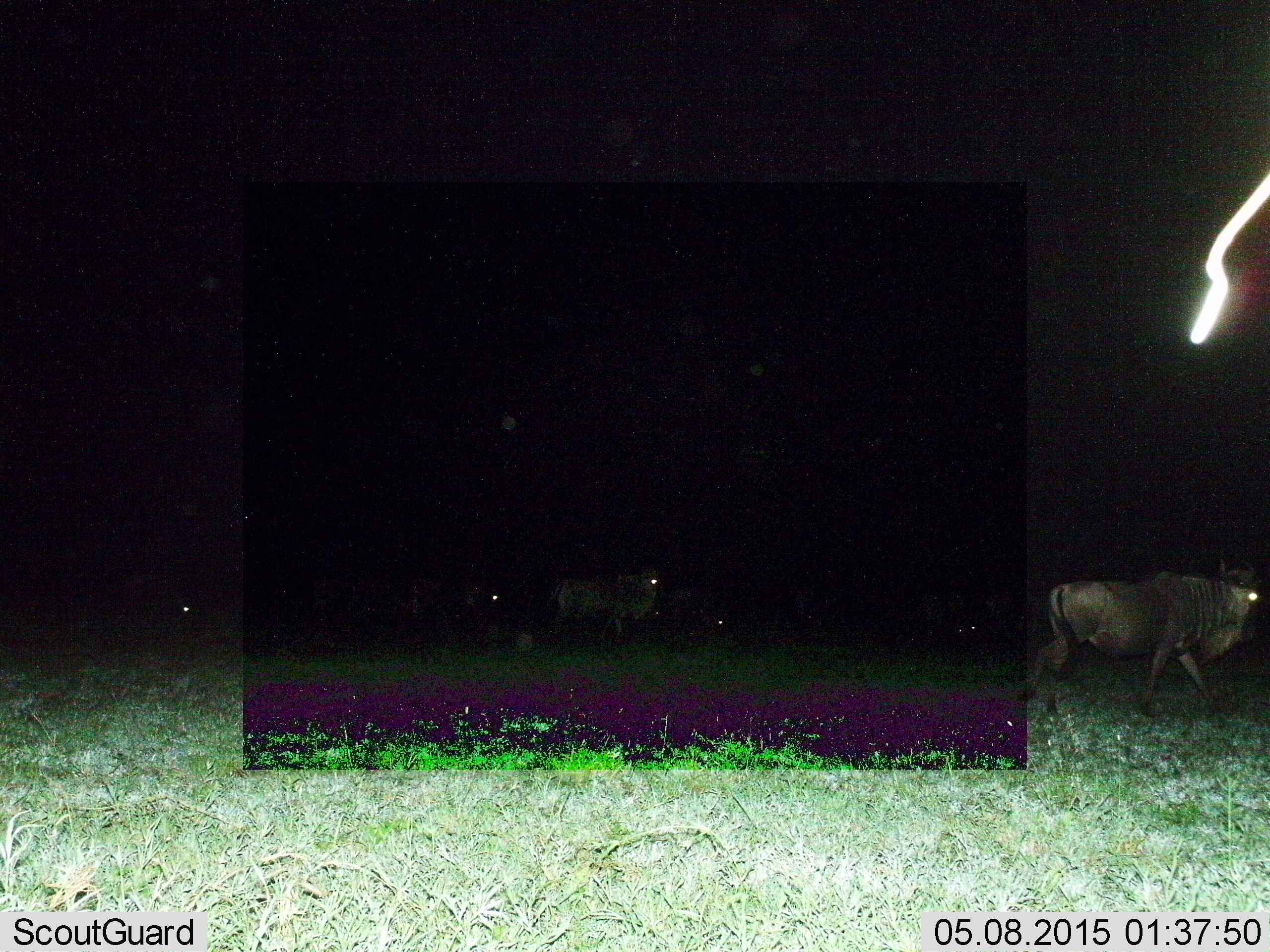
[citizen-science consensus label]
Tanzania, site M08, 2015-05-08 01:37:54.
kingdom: Animalia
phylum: Chordata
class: Mammalia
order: Artiodactyla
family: Bovidae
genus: Connochaetes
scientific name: Connochaetes taurinus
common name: blue wildebeest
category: wildebeest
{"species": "wildebeest (blue wildebeest) (Connochaetes taurinus)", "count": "6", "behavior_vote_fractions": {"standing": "20%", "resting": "0%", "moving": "100%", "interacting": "0%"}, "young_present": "0%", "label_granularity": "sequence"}